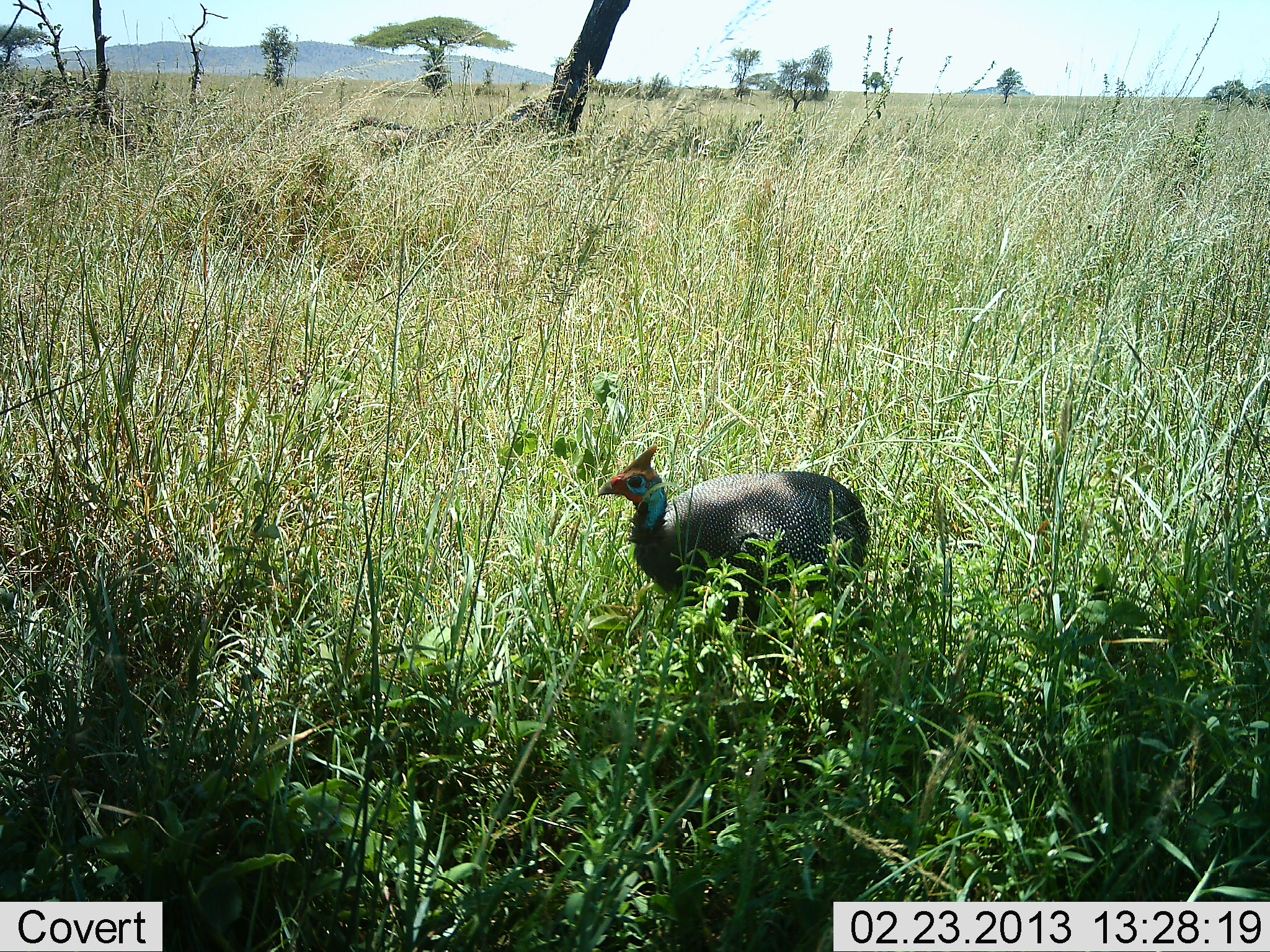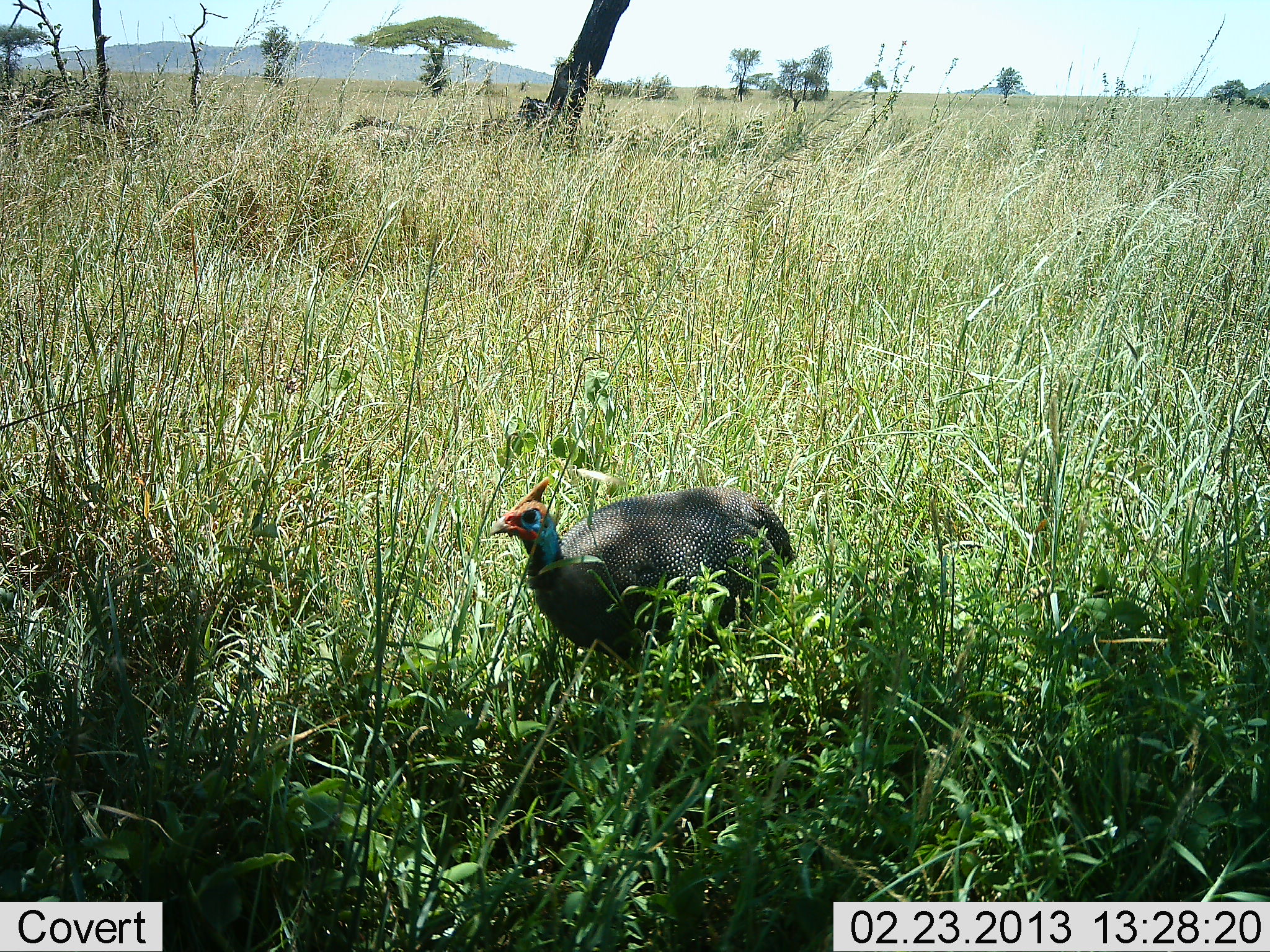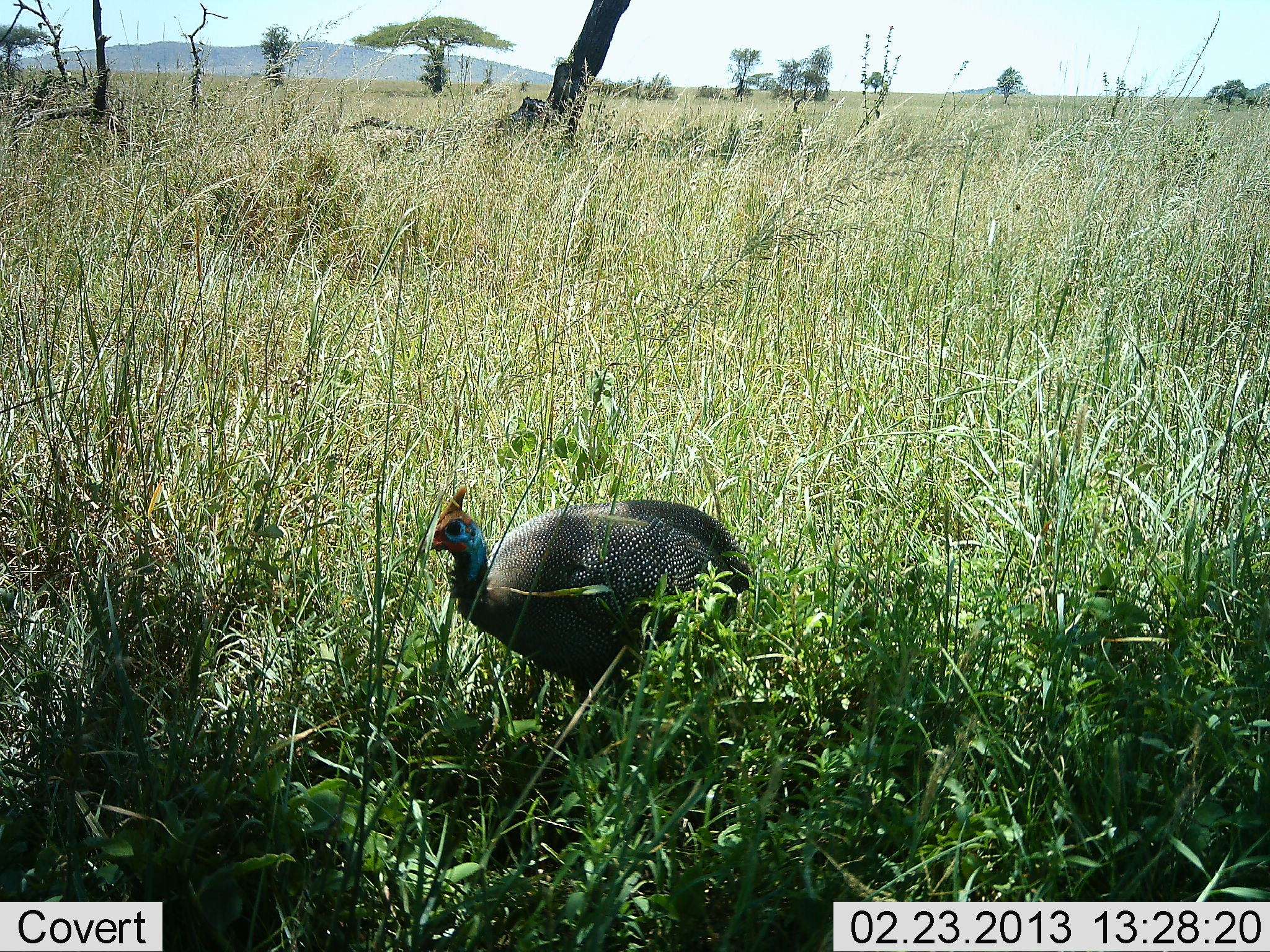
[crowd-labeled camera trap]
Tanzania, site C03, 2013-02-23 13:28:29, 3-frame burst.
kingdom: Animalia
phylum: Chordata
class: Aves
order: Galliformes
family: Numididae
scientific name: Numididae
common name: guinea fowl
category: guineafowl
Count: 1.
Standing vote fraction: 23%.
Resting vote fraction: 0%.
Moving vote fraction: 85%.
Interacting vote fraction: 0%.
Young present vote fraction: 0%.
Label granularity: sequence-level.